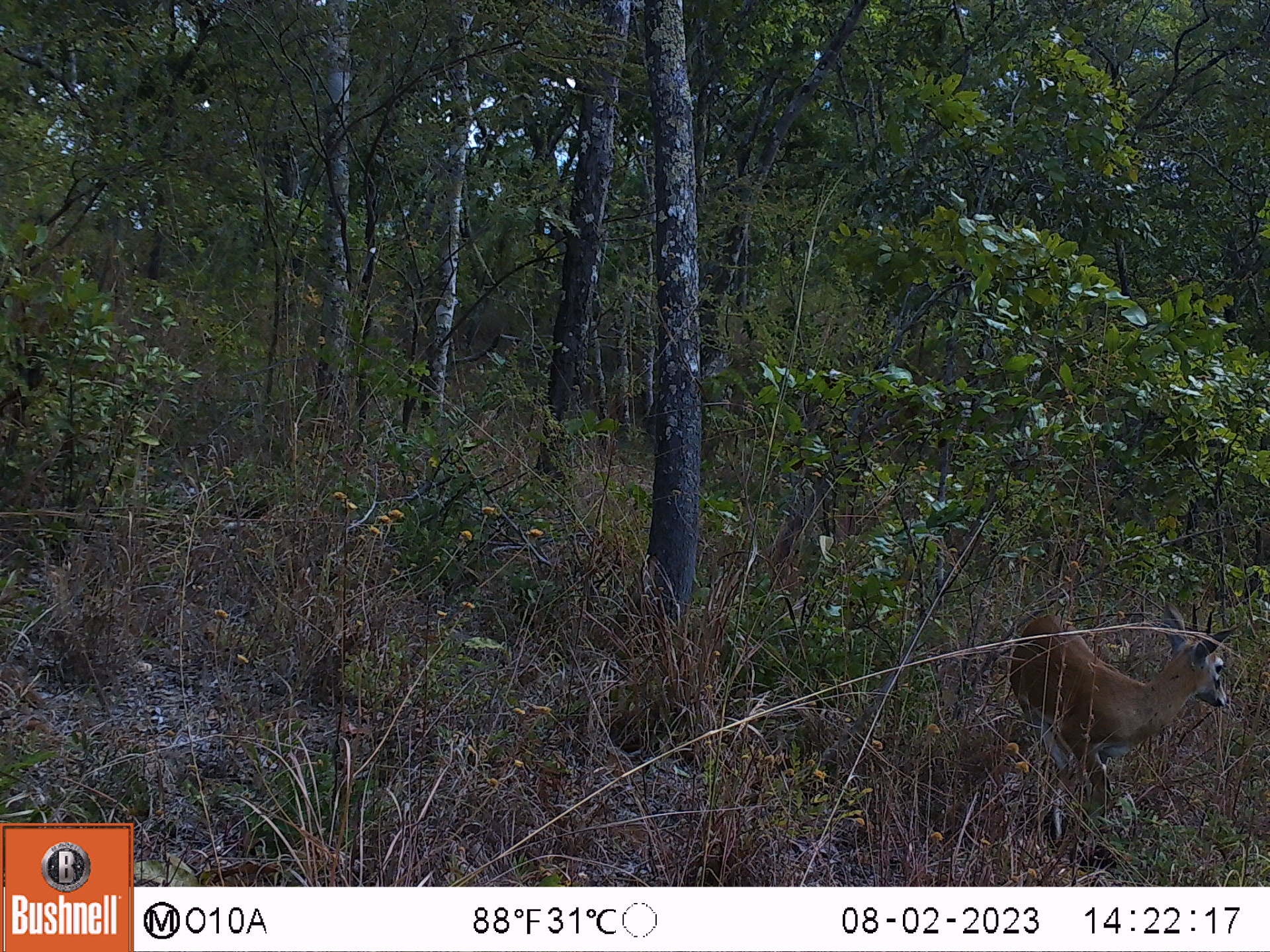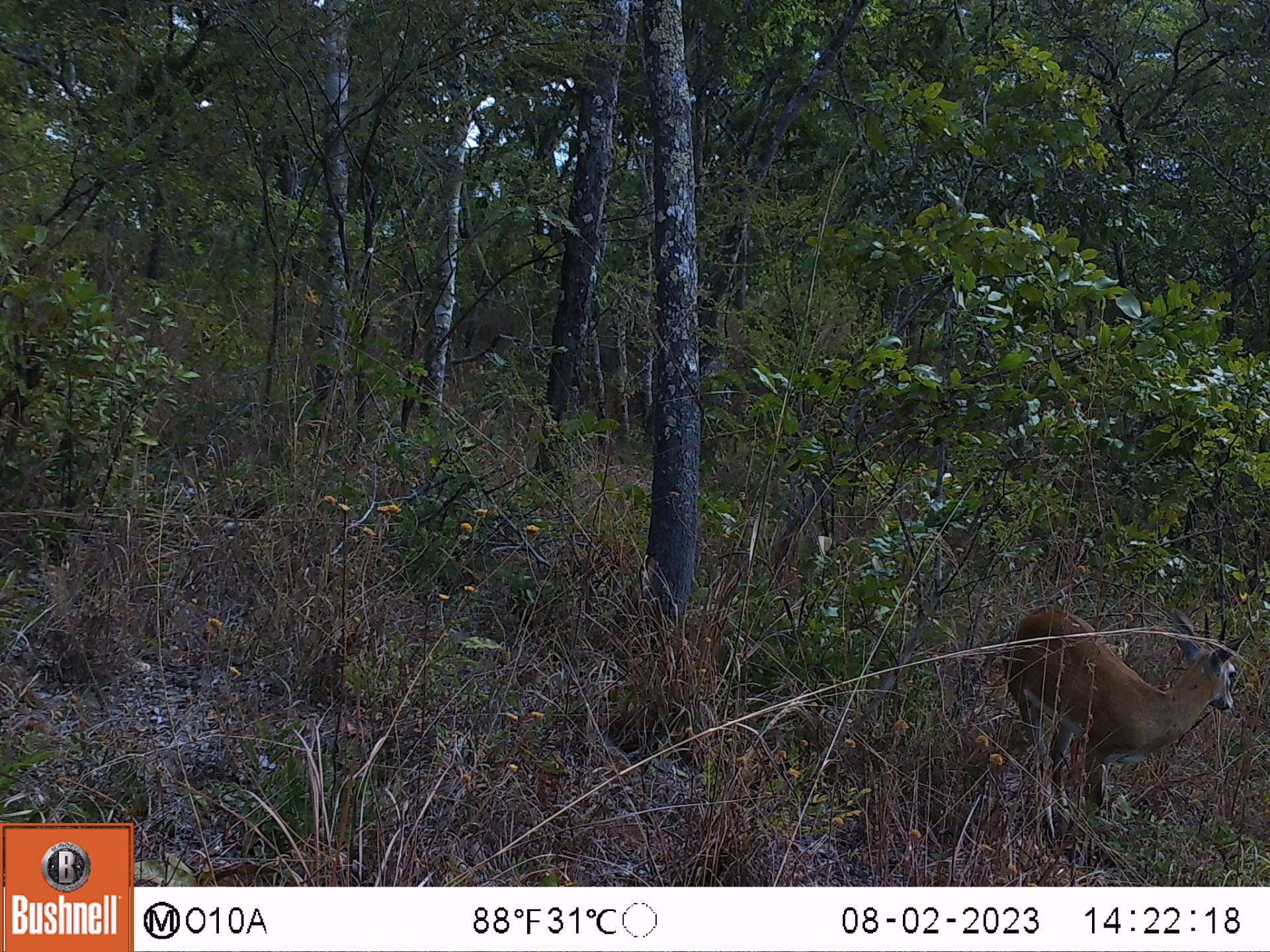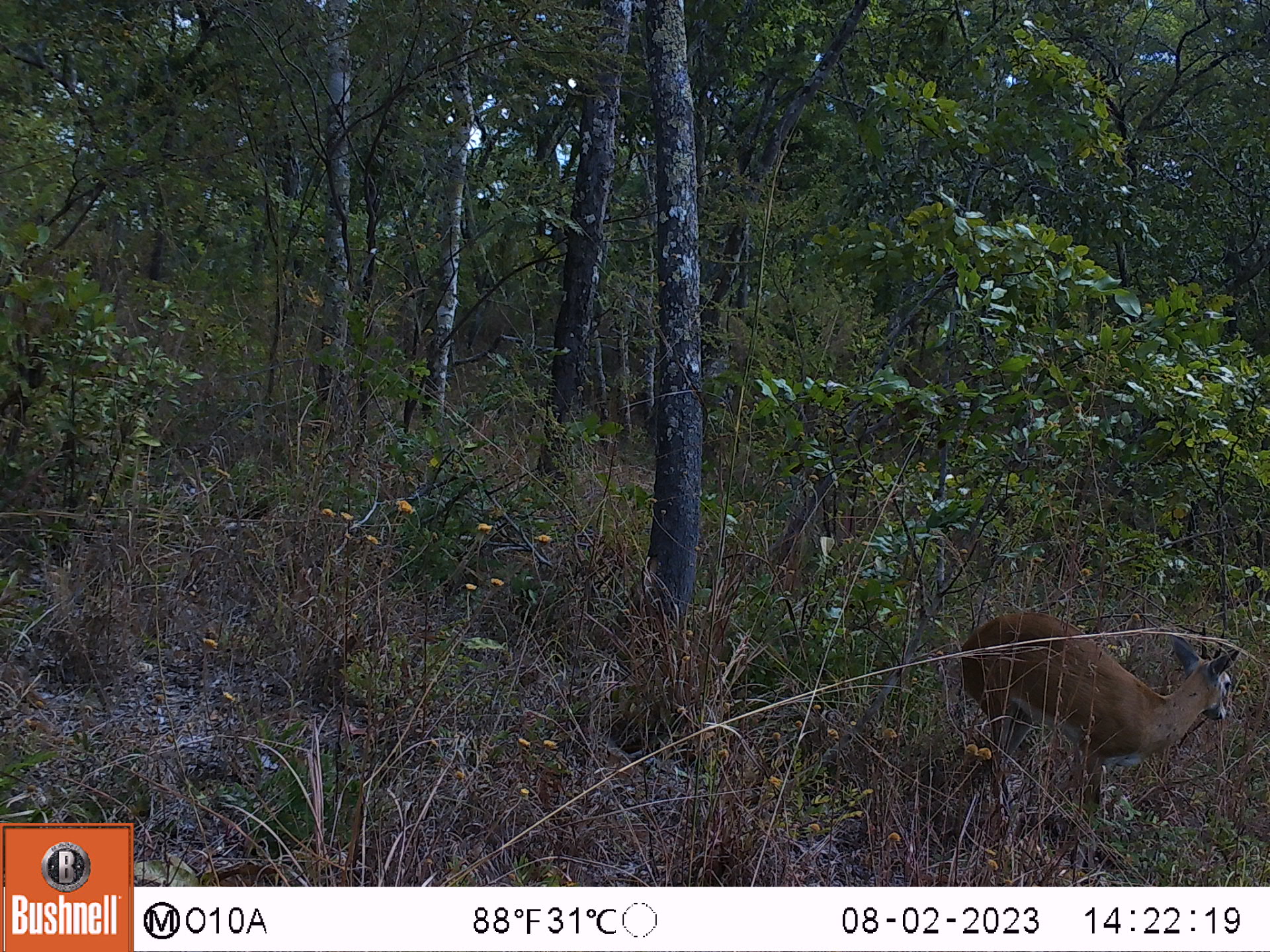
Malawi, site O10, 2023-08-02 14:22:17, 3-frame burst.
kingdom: Animalia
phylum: Chordata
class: Mammalia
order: Artiodactyla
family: Bovidae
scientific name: Antilopinae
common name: small antelope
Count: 1.